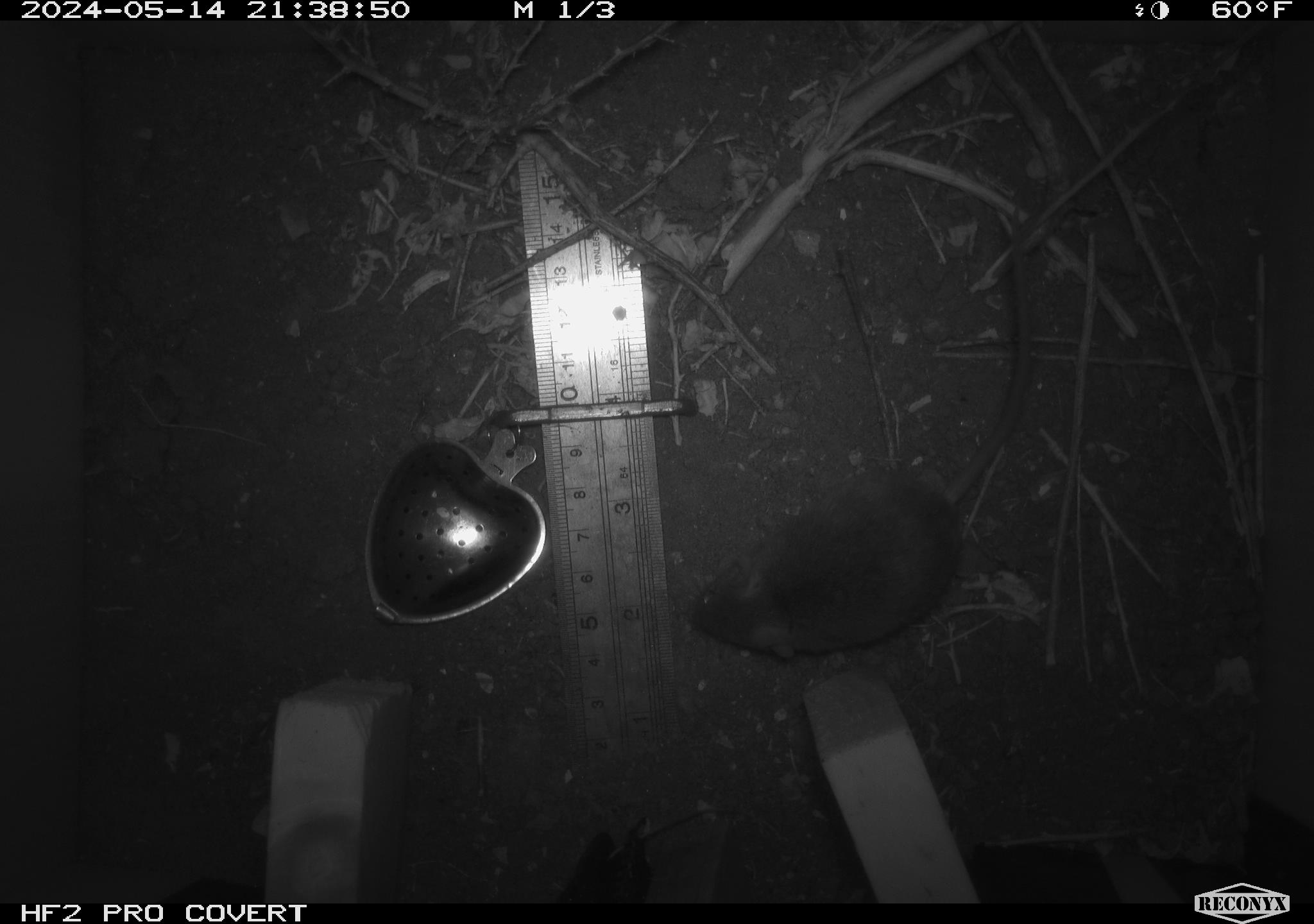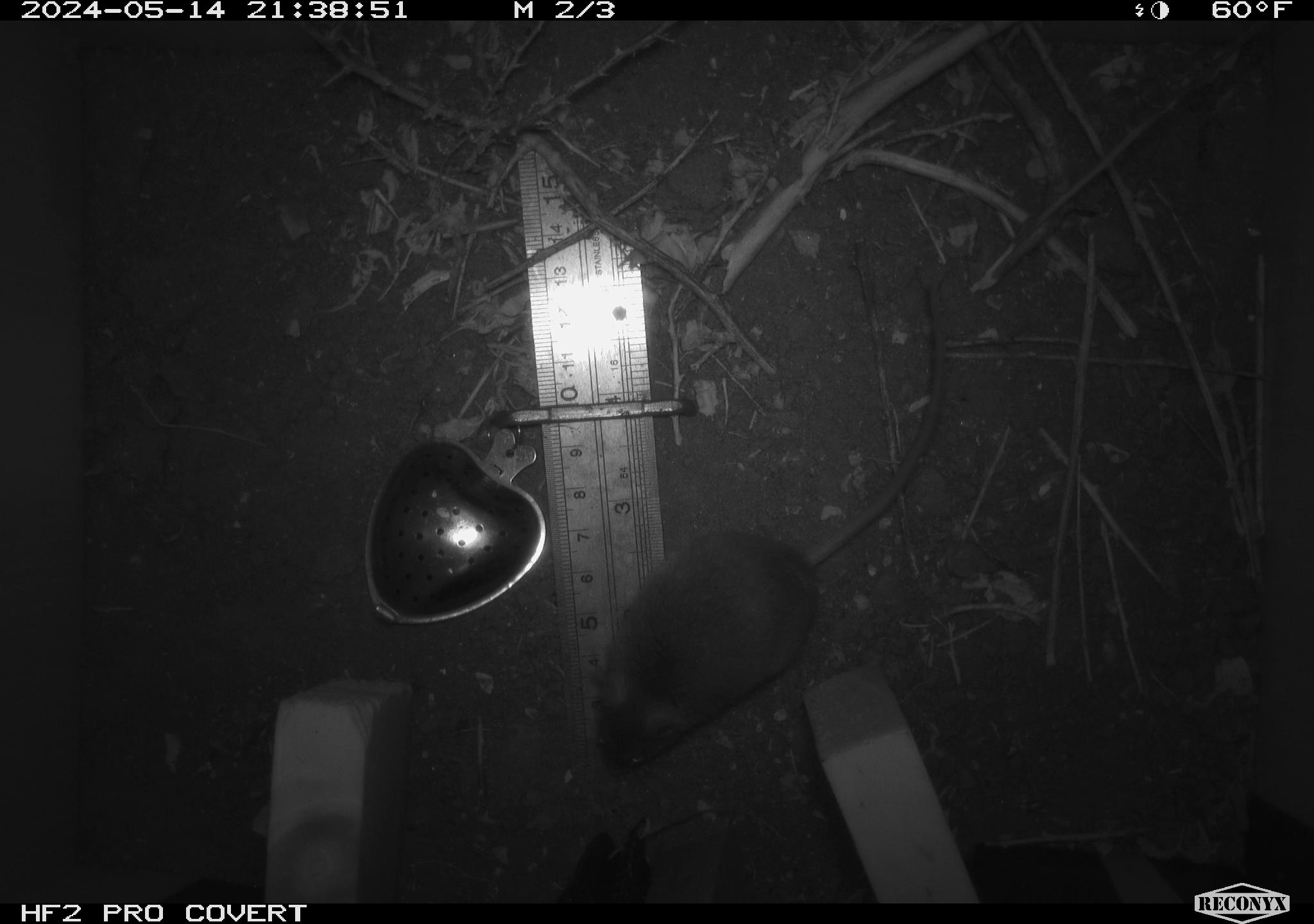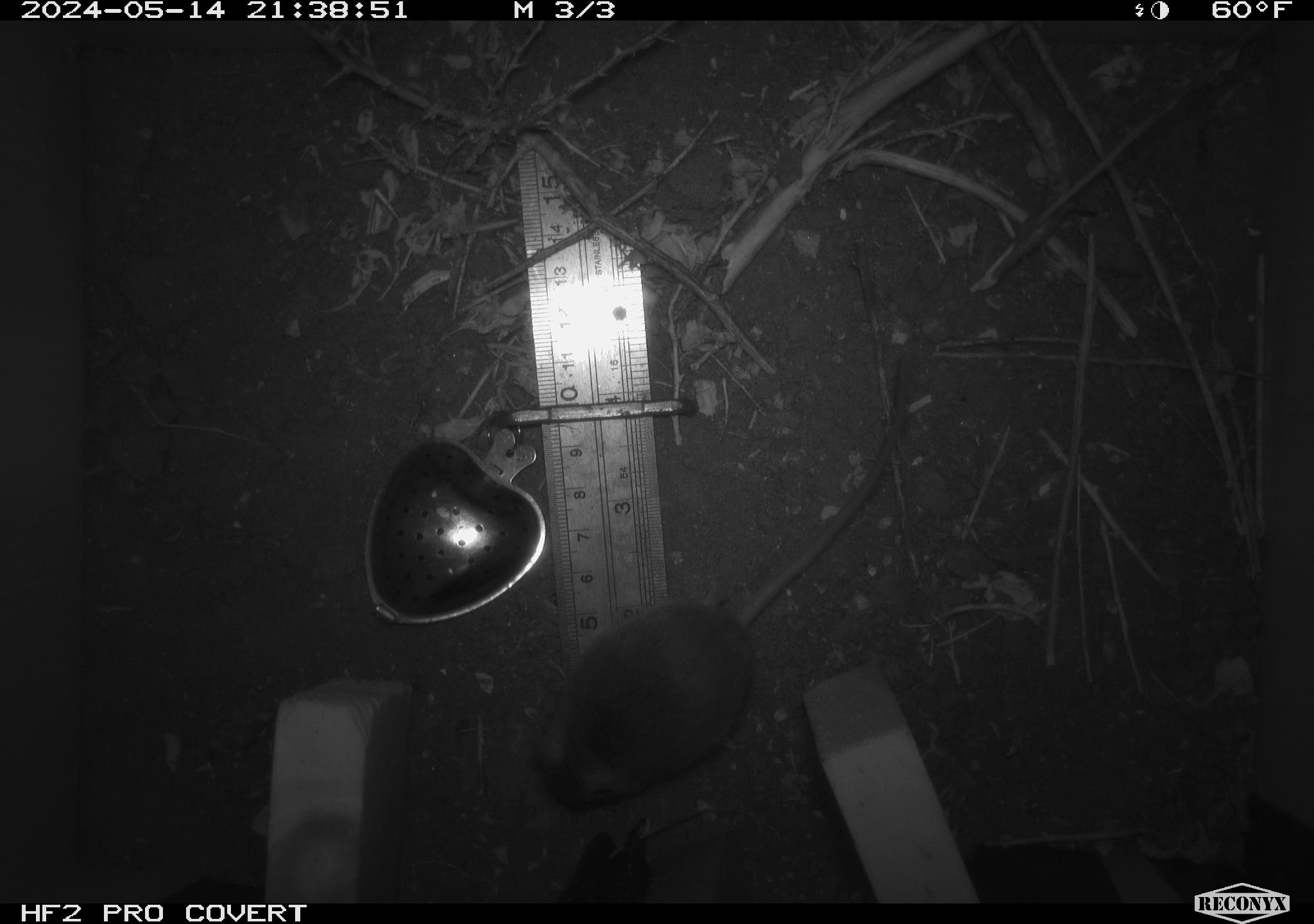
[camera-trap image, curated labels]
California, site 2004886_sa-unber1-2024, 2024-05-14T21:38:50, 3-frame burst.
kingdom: Animalia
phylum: Chordata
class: Mammalia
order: Rodentia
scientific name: Rodentia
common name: mouse species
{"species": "mouse species (Rodentia)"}